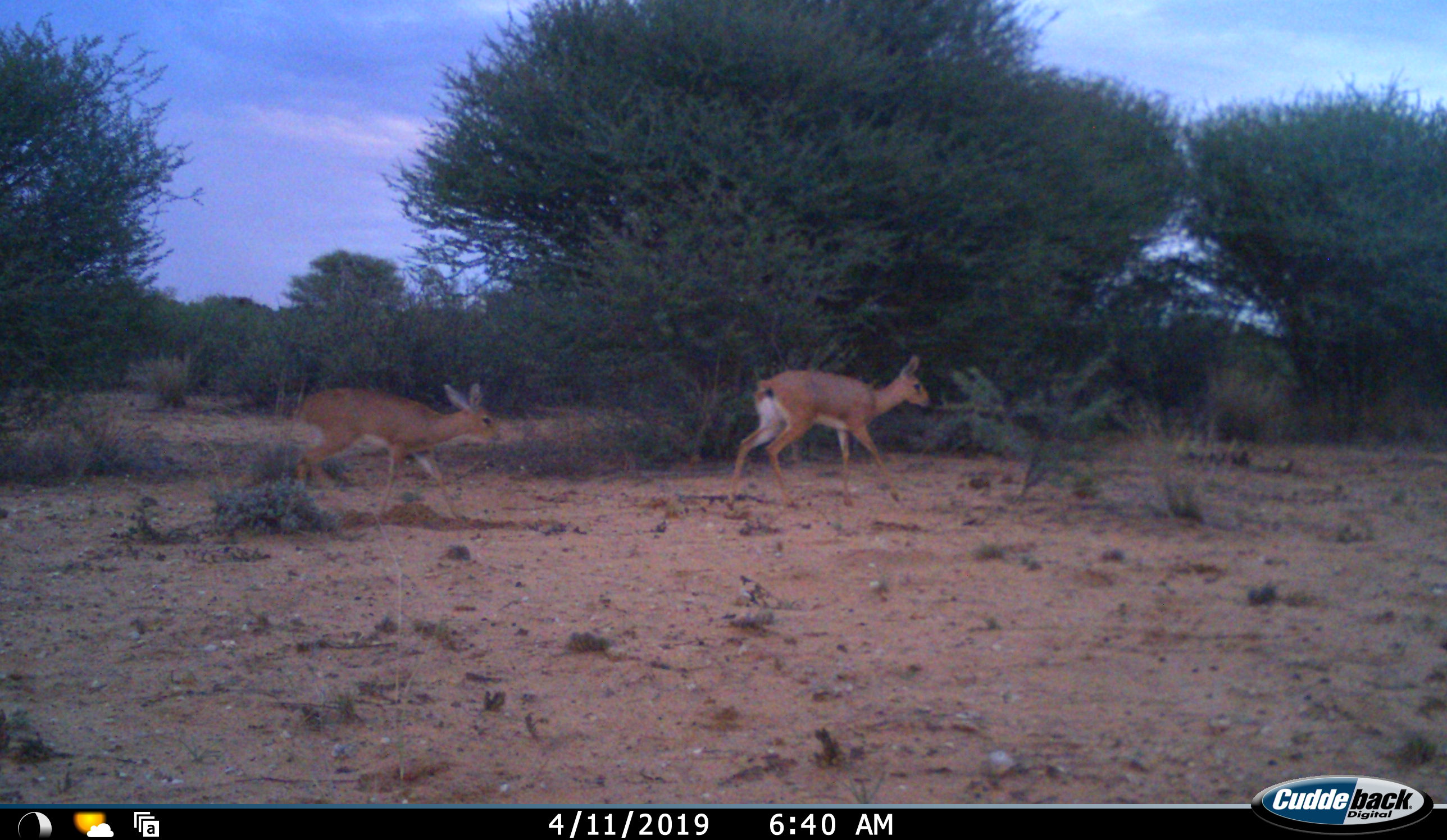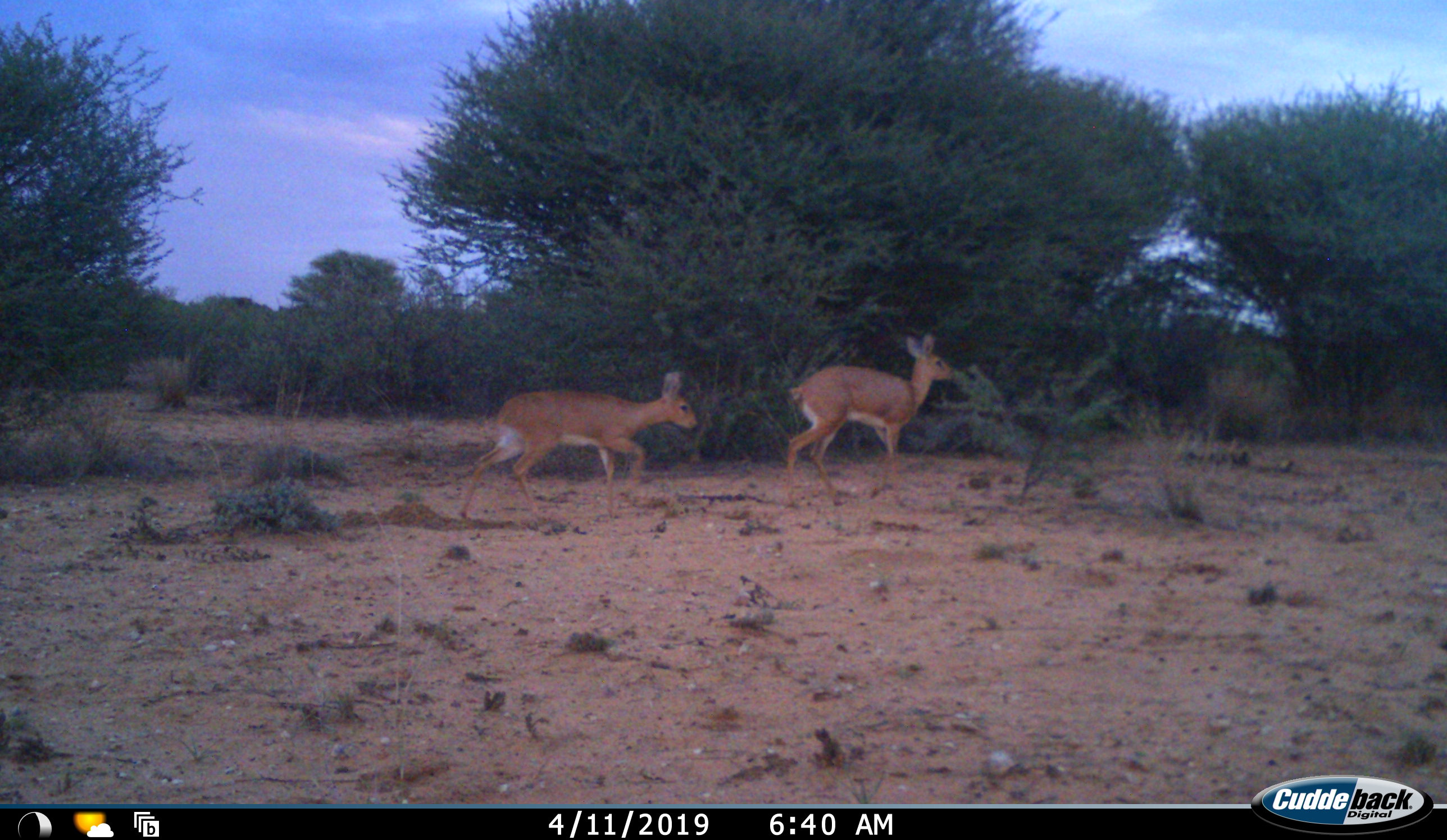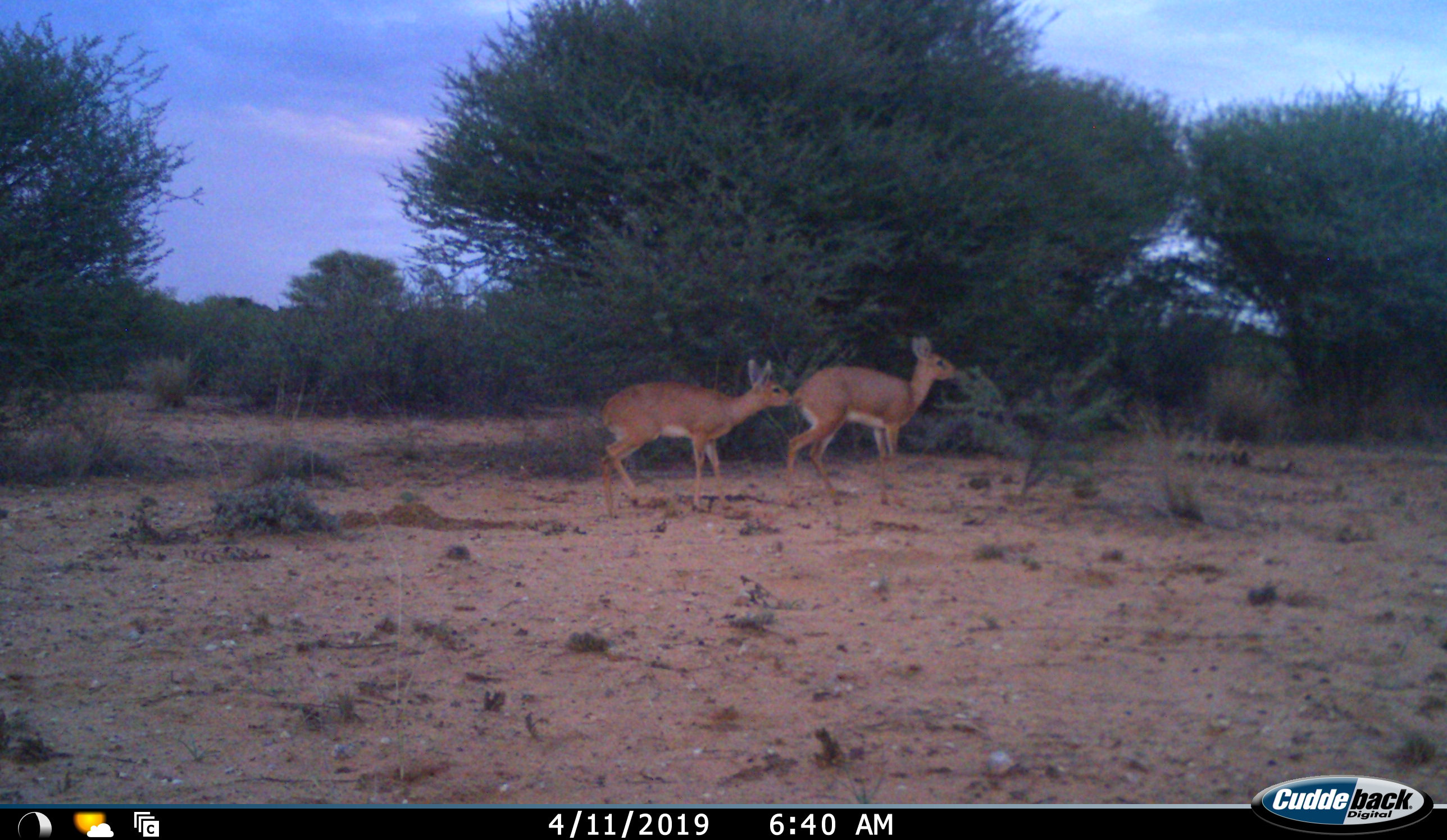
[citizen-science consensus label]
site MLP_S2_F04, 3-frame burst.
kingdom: Animalia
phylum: Chordata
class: Mammalia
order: Artiodactyla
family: Bovidae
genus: Raphicerus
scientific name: Raphicerus campestris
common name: steenbok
Steenbok (Raphicerus campestris), count 2. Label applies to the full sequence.